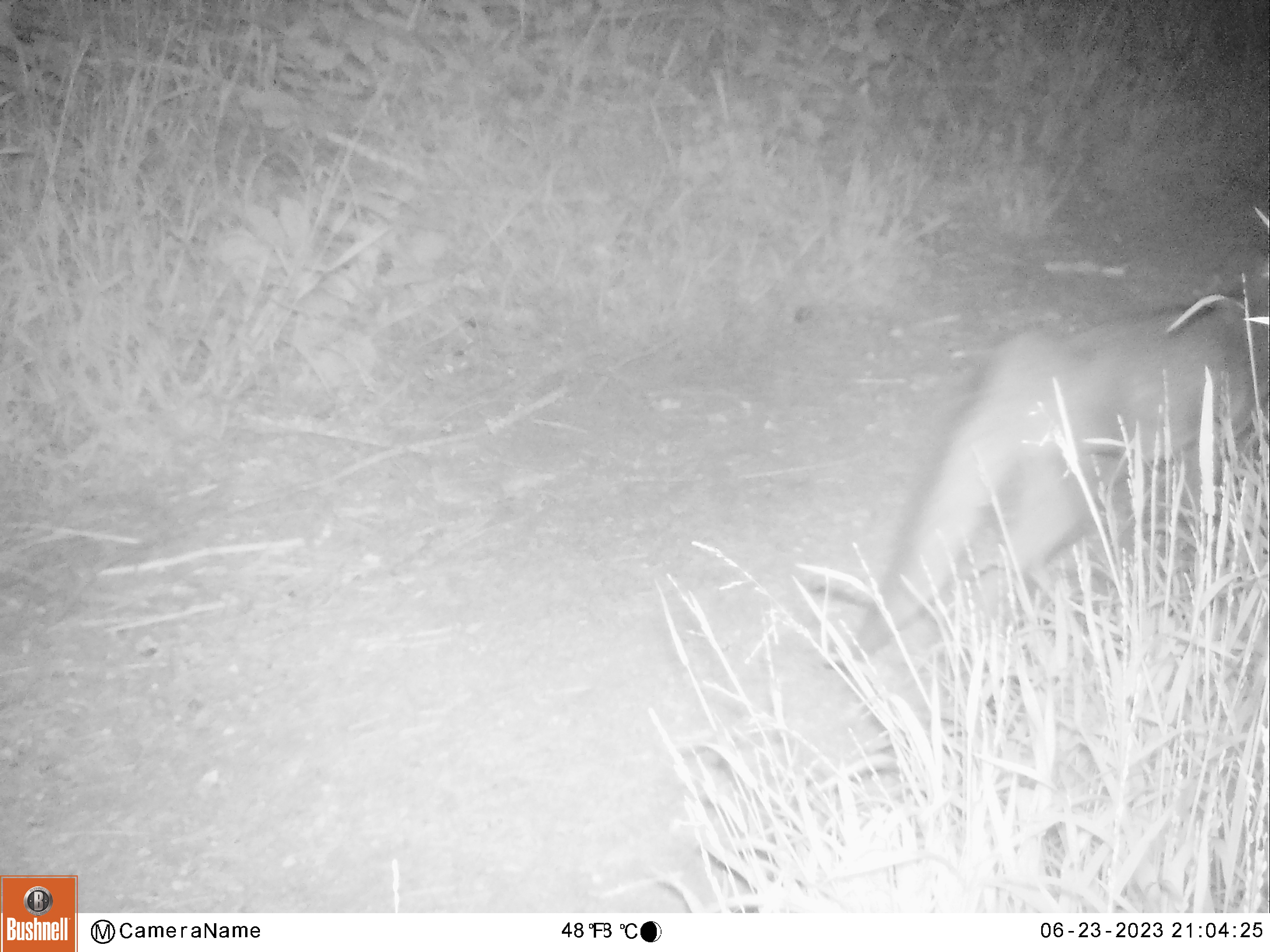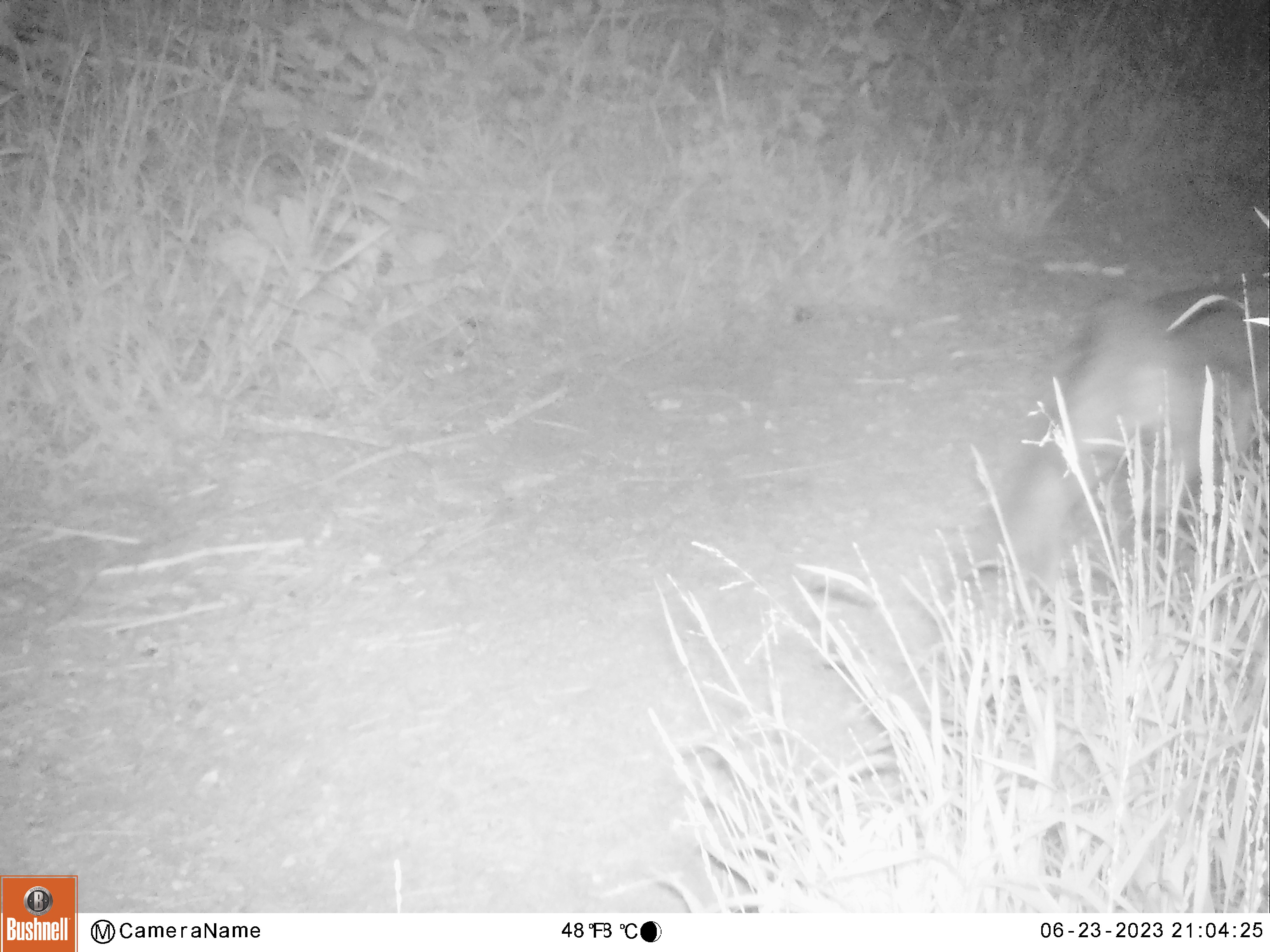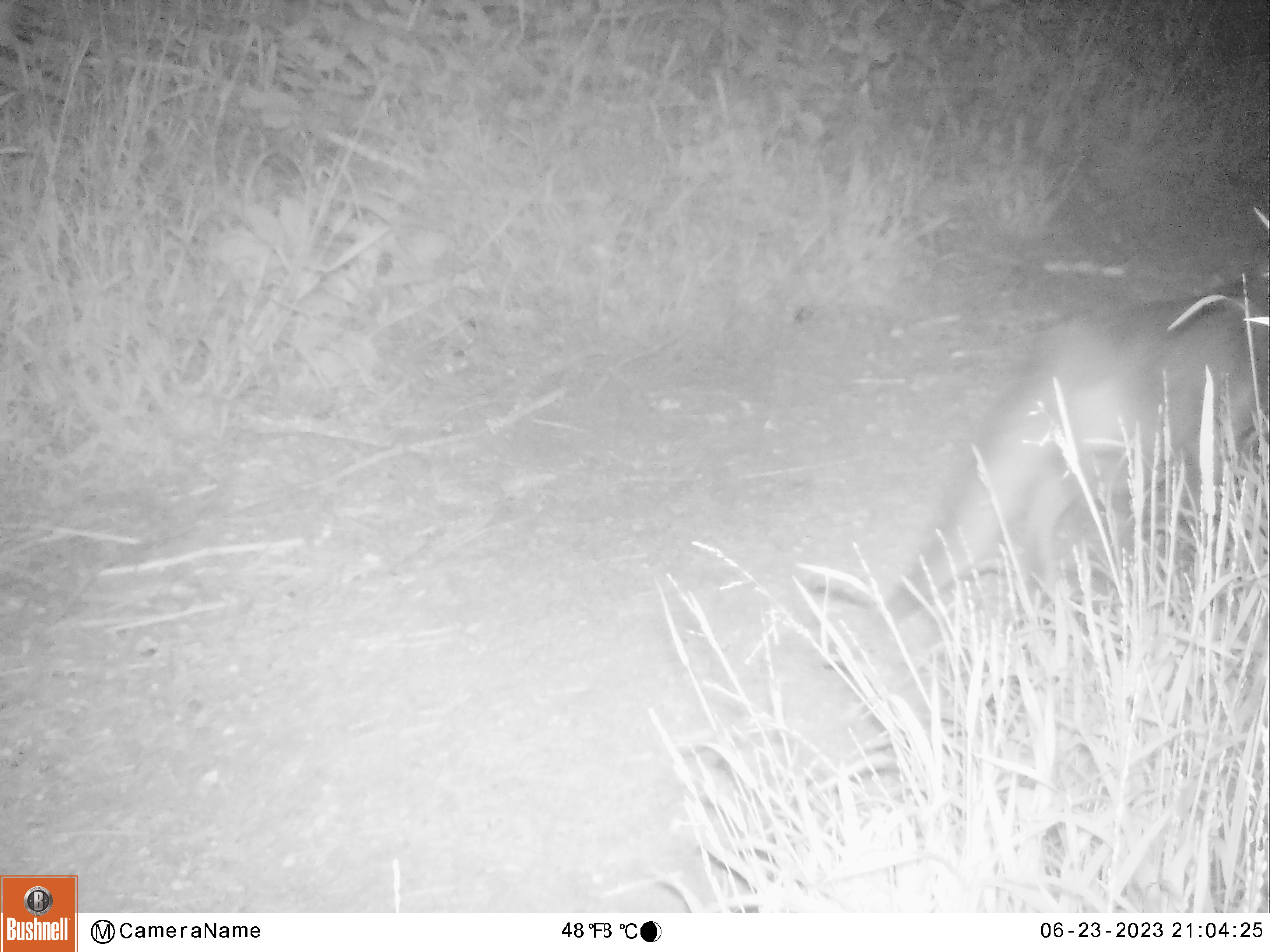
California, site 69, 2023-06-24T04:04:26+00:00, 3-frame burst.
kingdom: Animalia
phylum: Chordata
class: Mammalia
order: Carnivora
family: Canidae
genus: Urocyon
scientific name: Urocyon cinereoargenteus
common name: gray fox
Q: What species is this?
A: Gray fox (Urocyon cinereoargenteus).